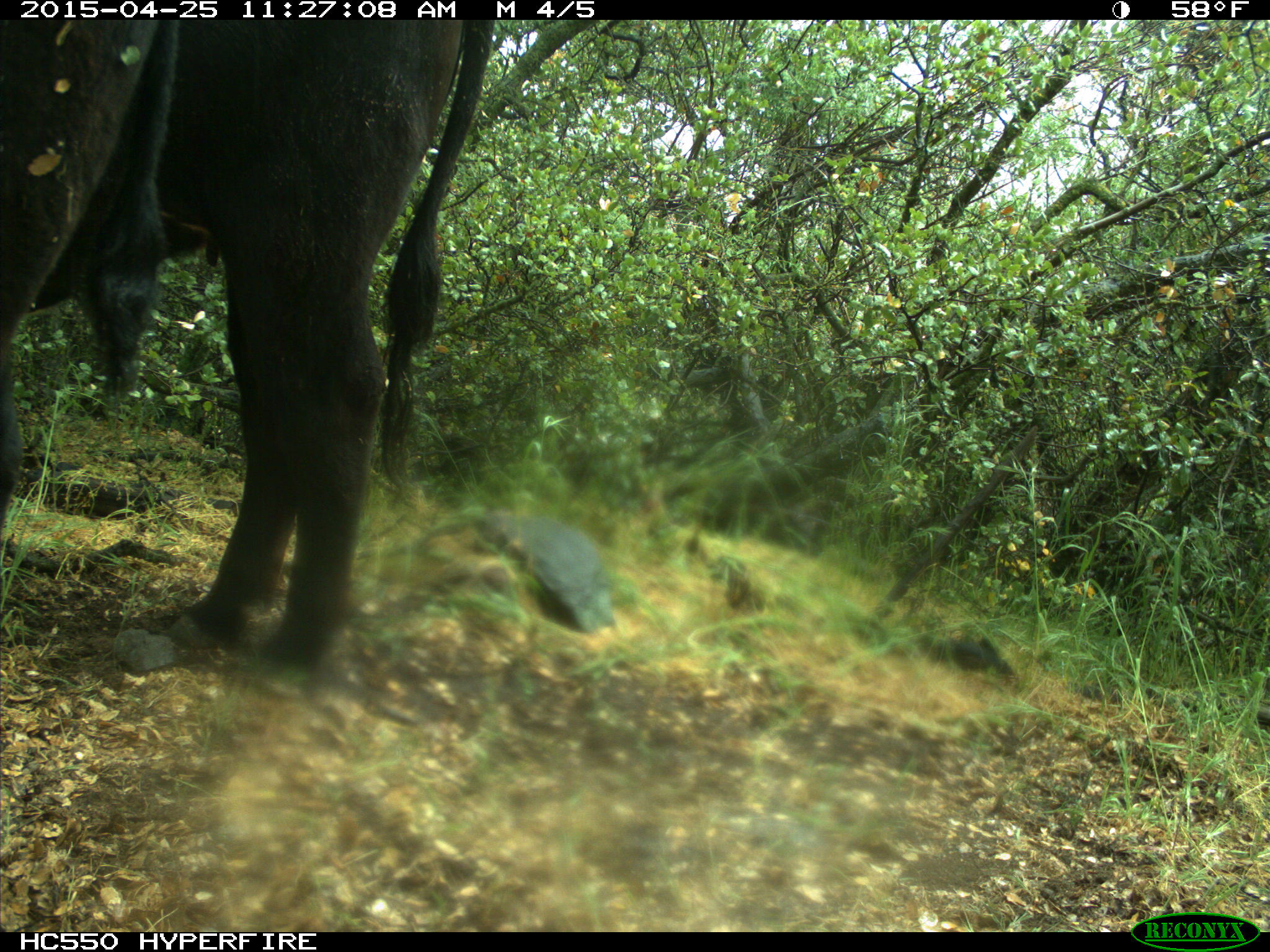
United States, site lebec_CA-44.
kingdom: Animalia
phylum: Chordata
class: Mammalia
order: Artiodactyla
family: Suidae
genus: Sus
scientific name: Sus scrofa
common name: wild boar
Sus scrofa (wild boar).